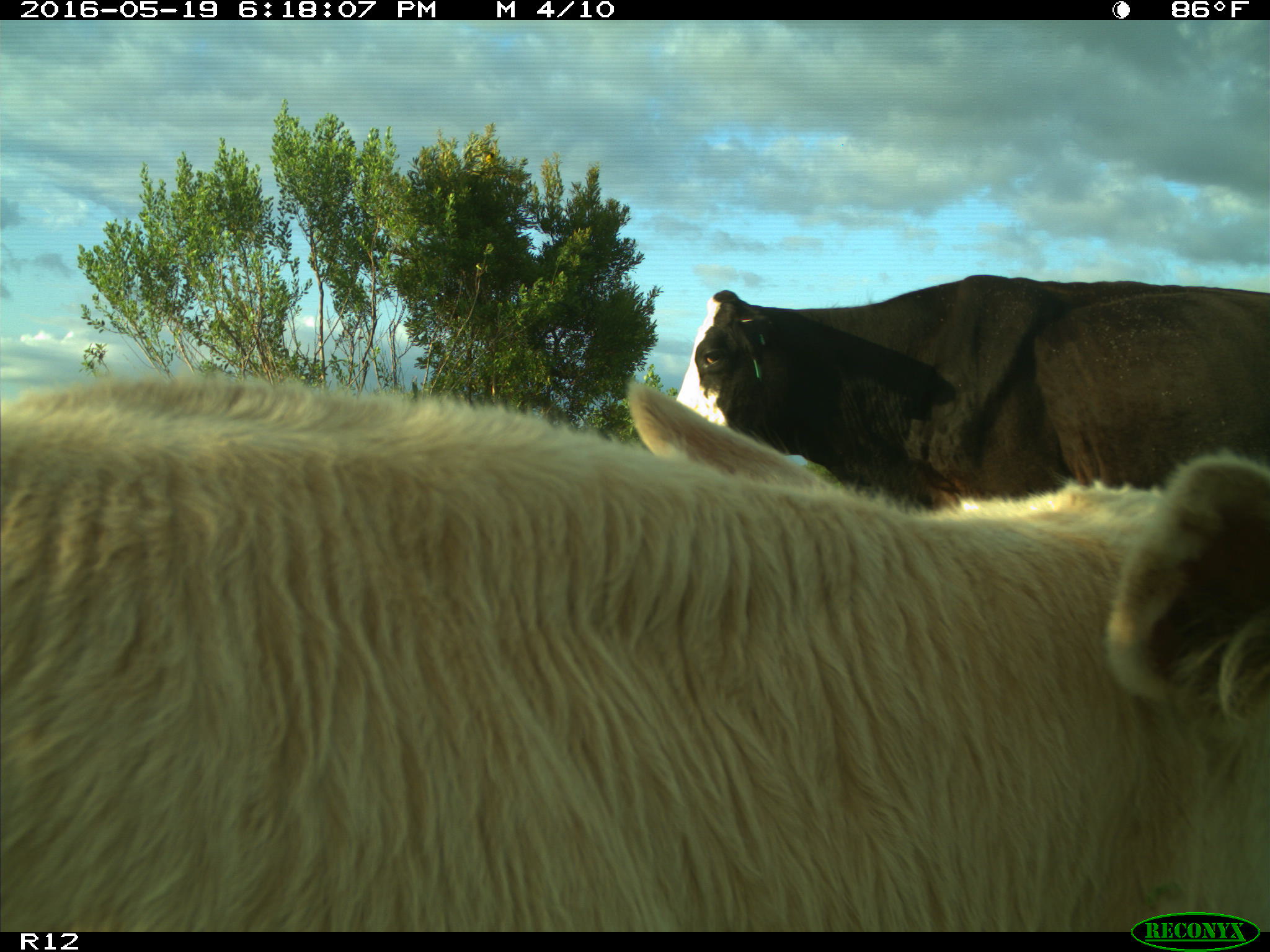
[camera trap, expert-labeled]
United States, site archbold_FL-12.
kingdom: Animalia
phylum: Chordata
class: Mammalia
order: Artiodactyla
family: Bovidae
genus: Bos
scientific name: Bos taurus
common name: domestic cow